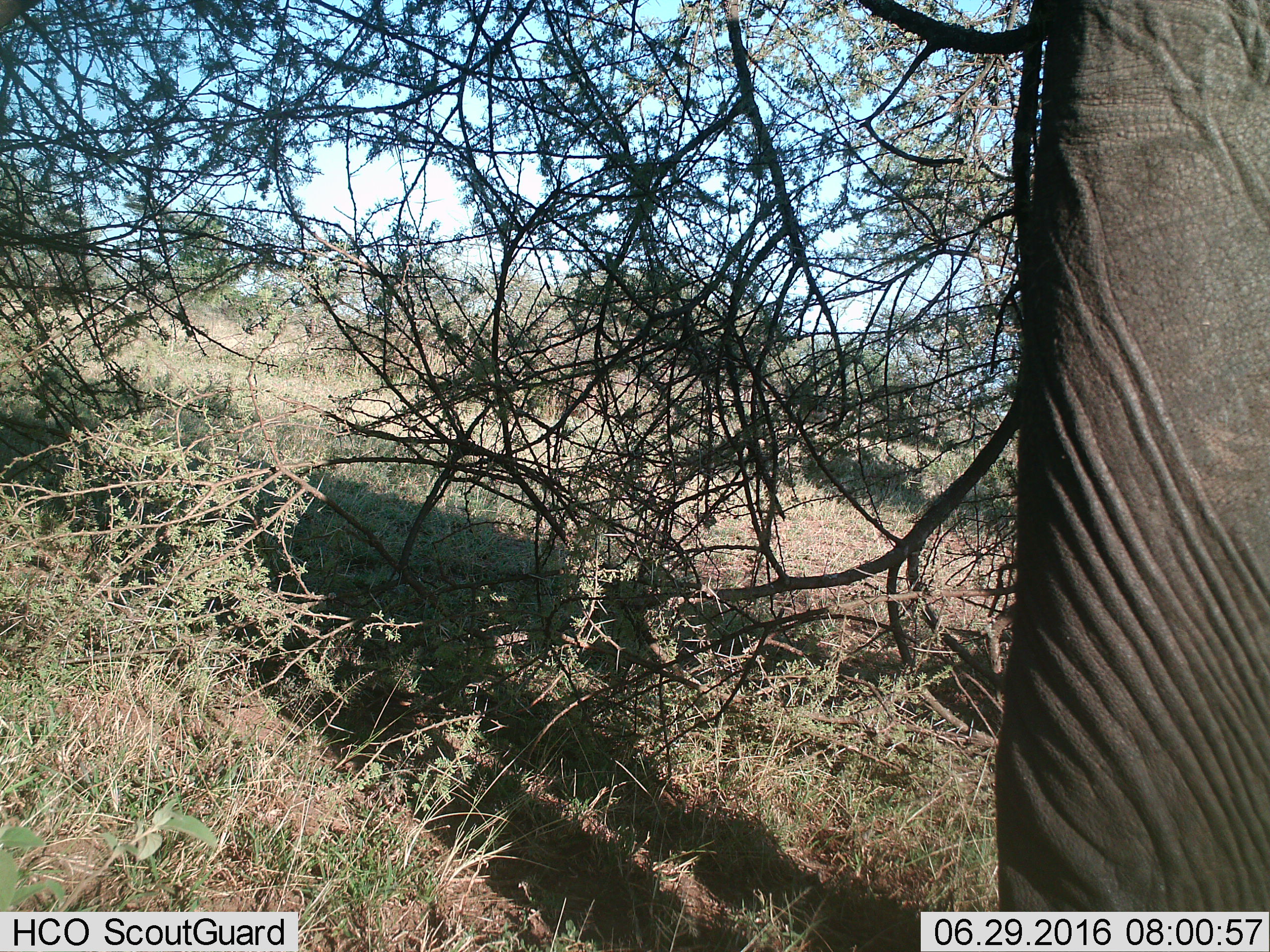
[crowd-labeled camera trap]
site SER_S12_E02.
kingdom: Animalia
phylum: Chordata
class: Mammalia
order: Proboscidea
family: Elephantidae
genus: Loxodonta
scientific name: Loxodonta africana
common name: african bush elephant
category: elephant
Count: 1.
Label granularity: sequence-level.